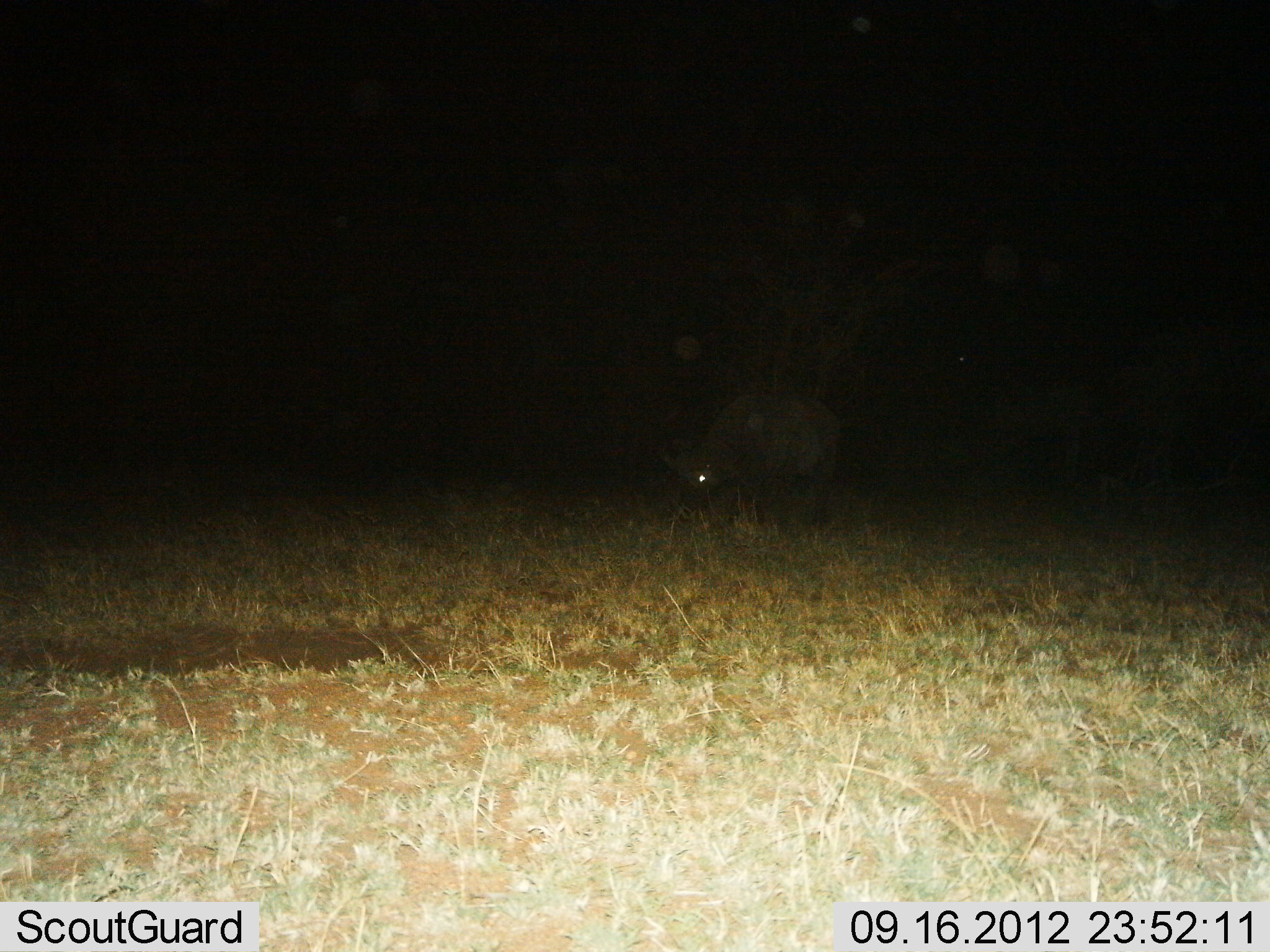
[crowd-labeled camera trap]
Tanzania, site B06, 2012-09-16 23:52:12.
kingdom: Animalia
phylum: Chordata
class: Mammalia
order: Artiodactyla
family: Bovidae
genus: Syncerus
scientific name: Syncerus caffer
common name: cape buffalo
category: buffalo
Buffalo (cape buffalo) (Syncerus caffer), count 1. Behavior (volunteer vote fractions): standing 40%, resting 10%, moving 0%, interacting 0%. Young present (vote fraction): 0%. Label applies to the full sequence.